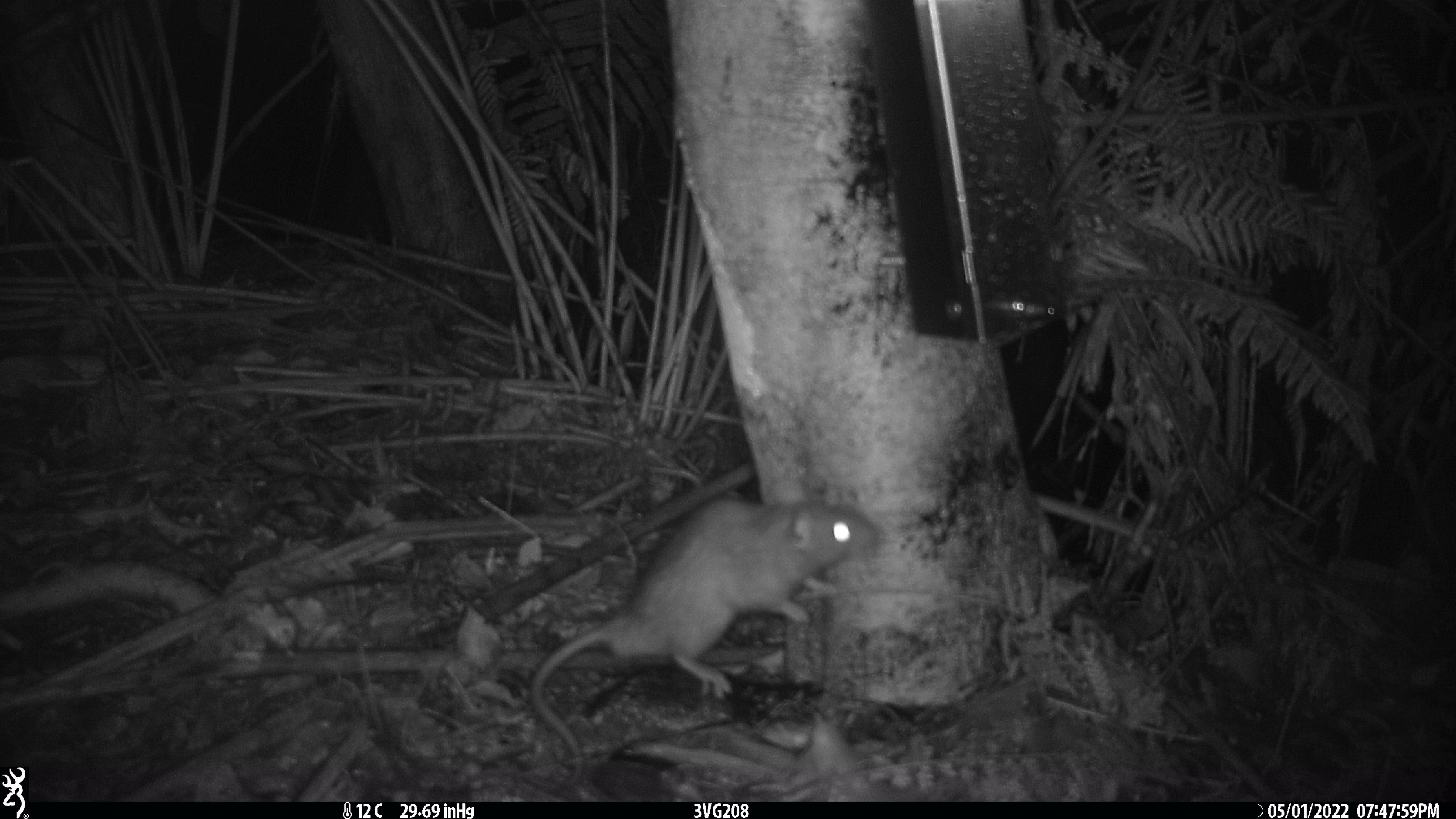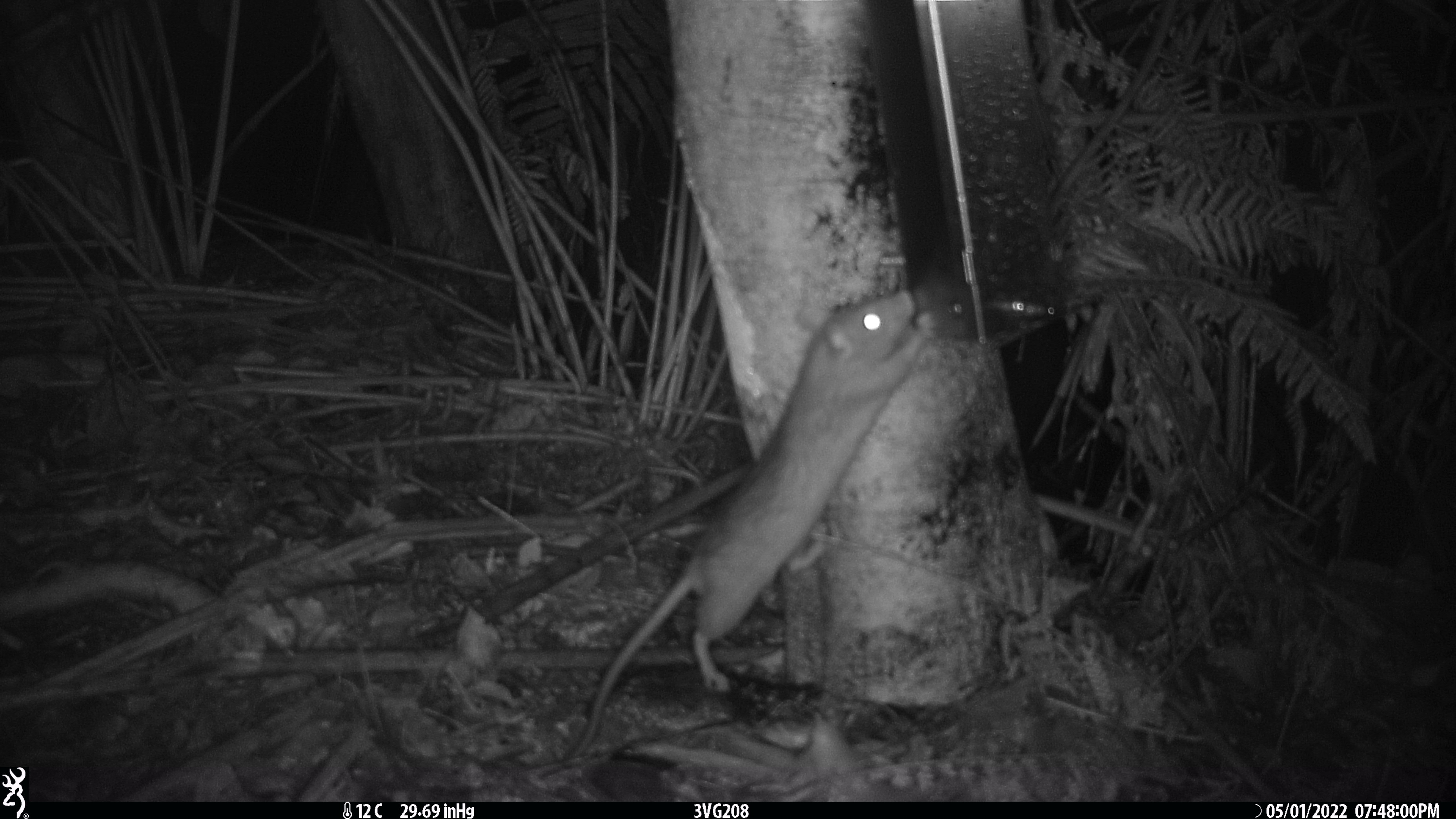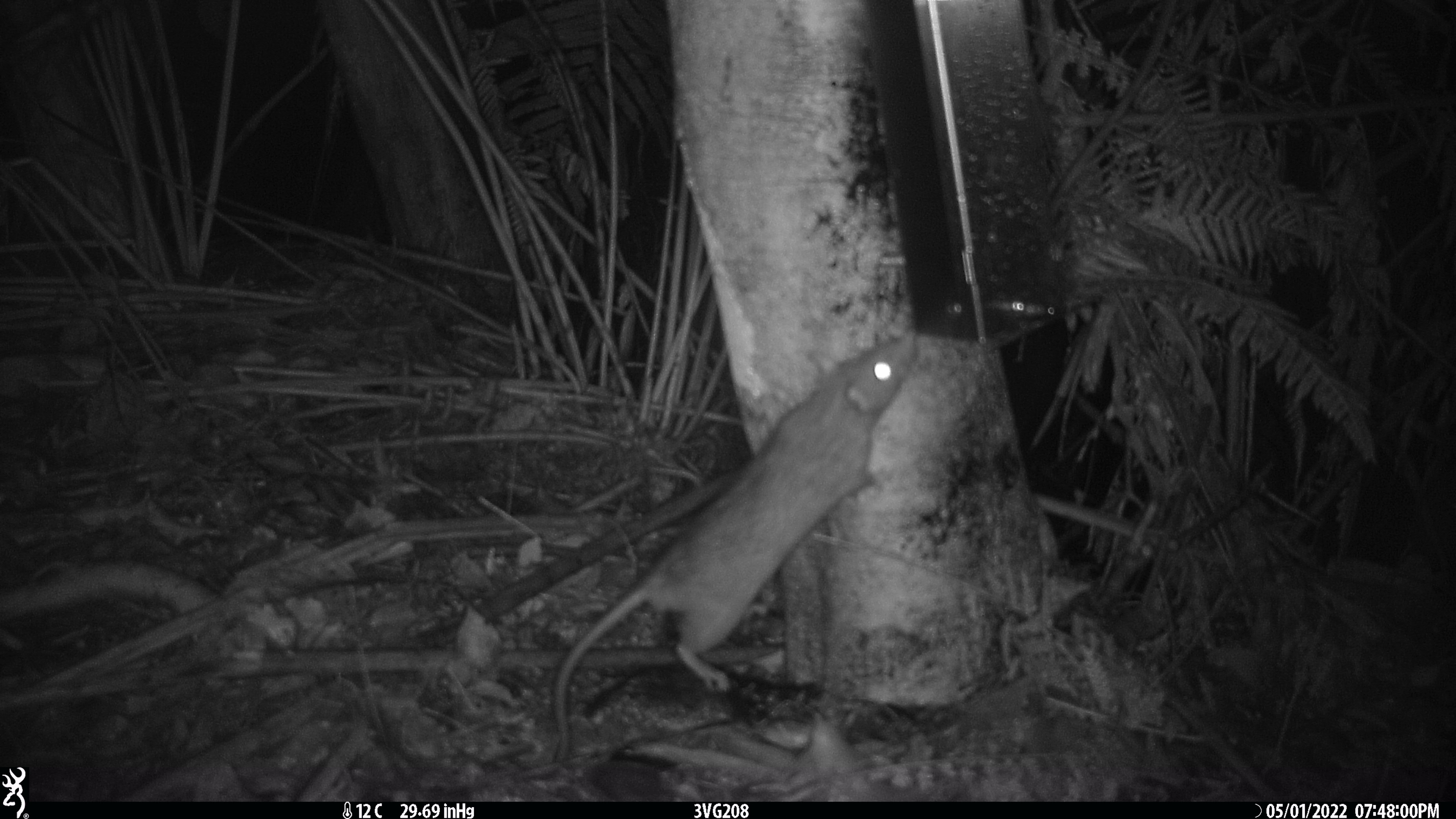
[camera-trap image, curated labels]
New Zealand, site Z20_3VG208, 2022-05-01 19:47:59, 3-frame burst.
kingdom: Animalia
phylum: Chordata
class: Mammalia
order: Rodentia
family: Muridae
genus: Rattus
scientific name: Rattus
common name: rat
Rat (Rattus).